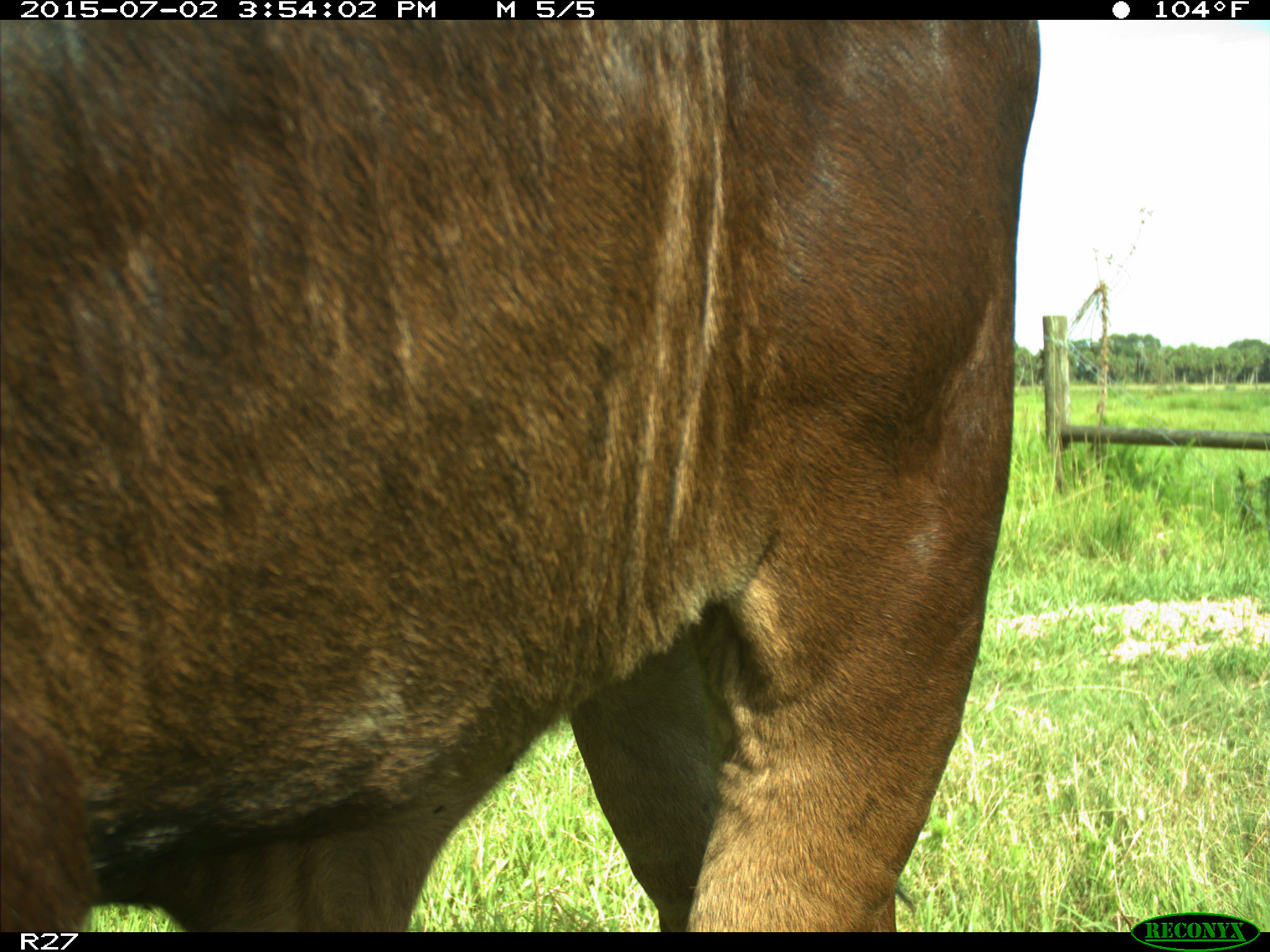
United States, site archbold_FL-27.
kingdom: Animalia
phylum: Chordata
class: Mammalia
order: Artiodactyla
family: Bovidae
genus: Bos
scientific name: Bos taurus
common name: domestic cow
Bos taurus (domestic cow).